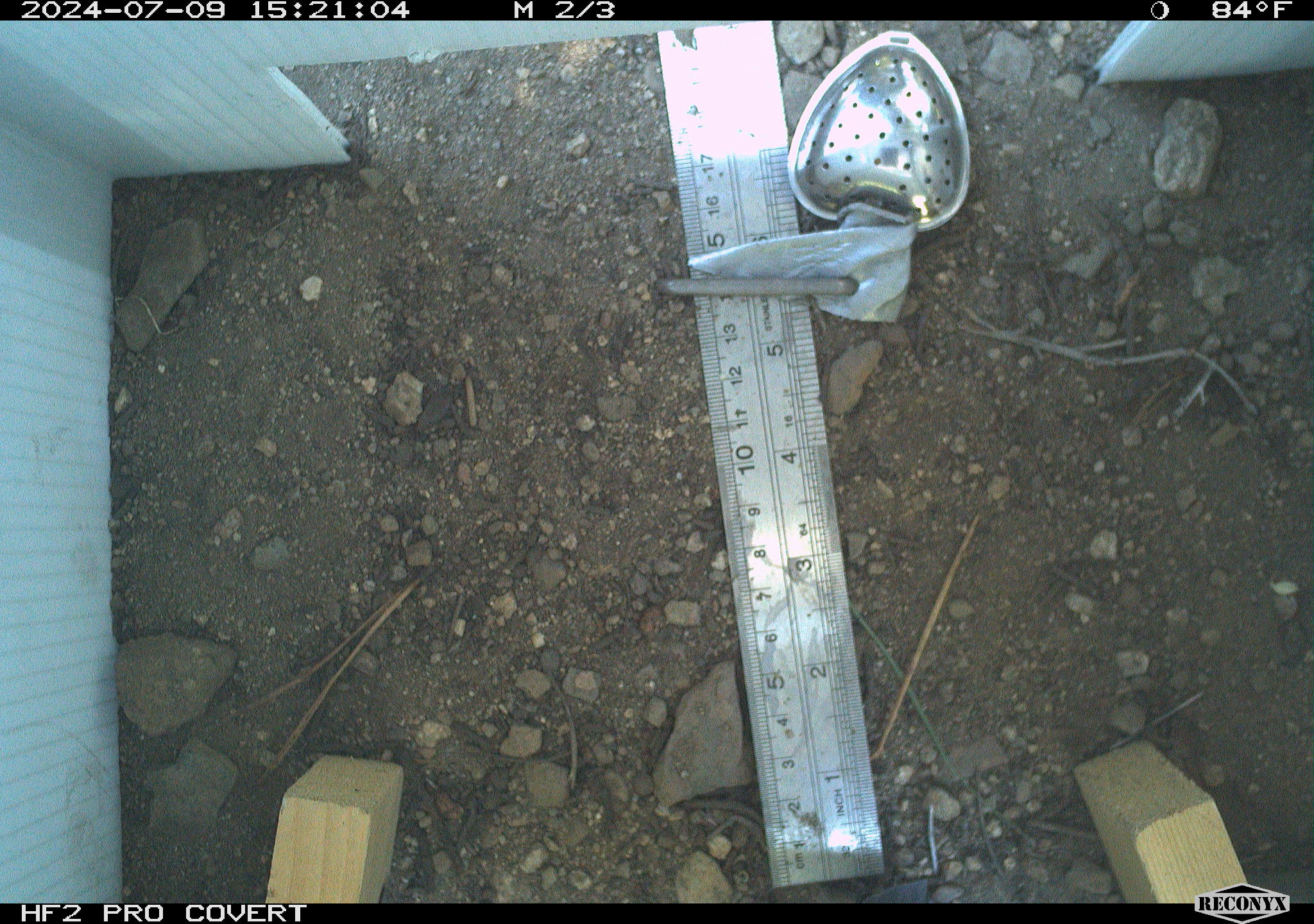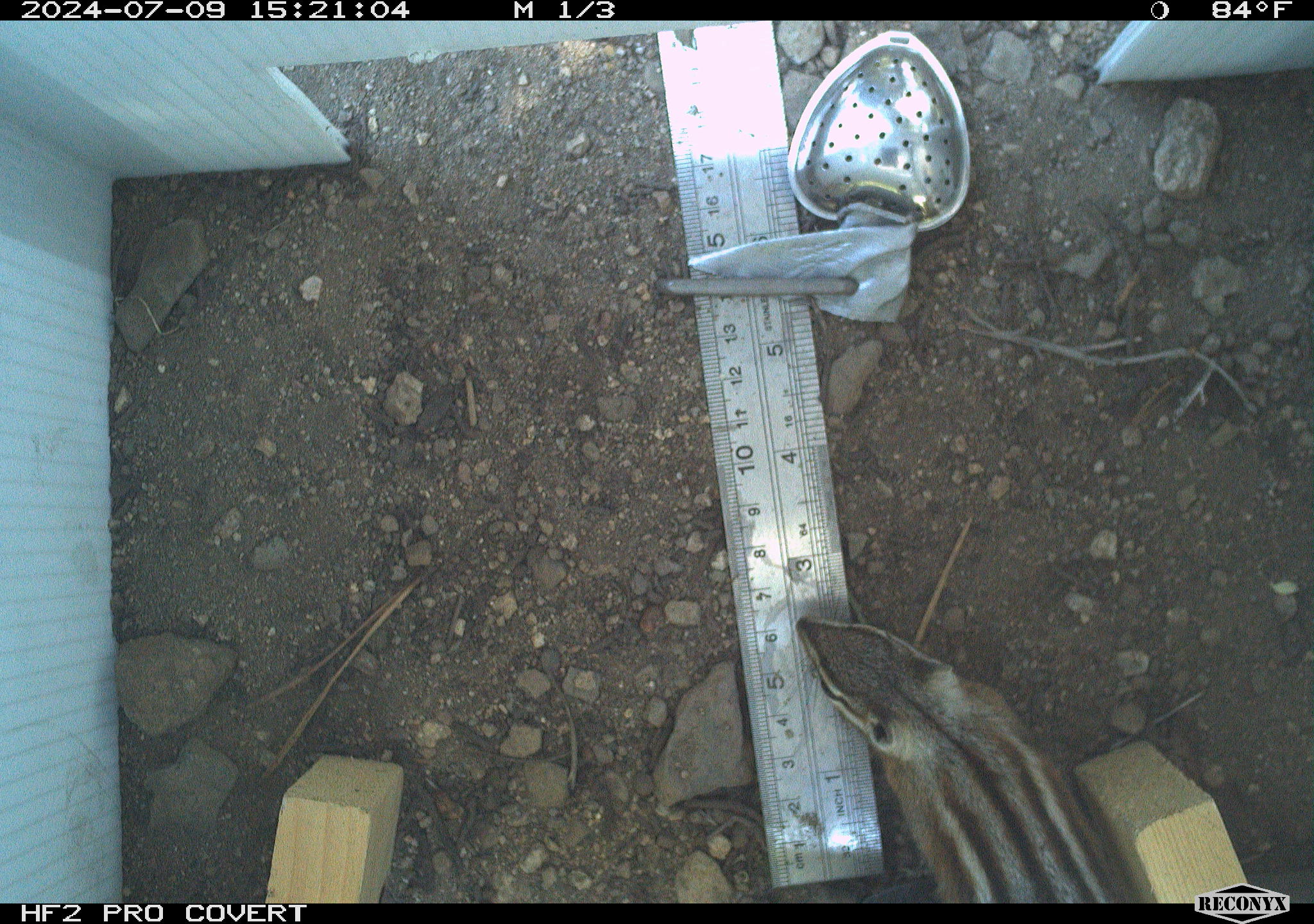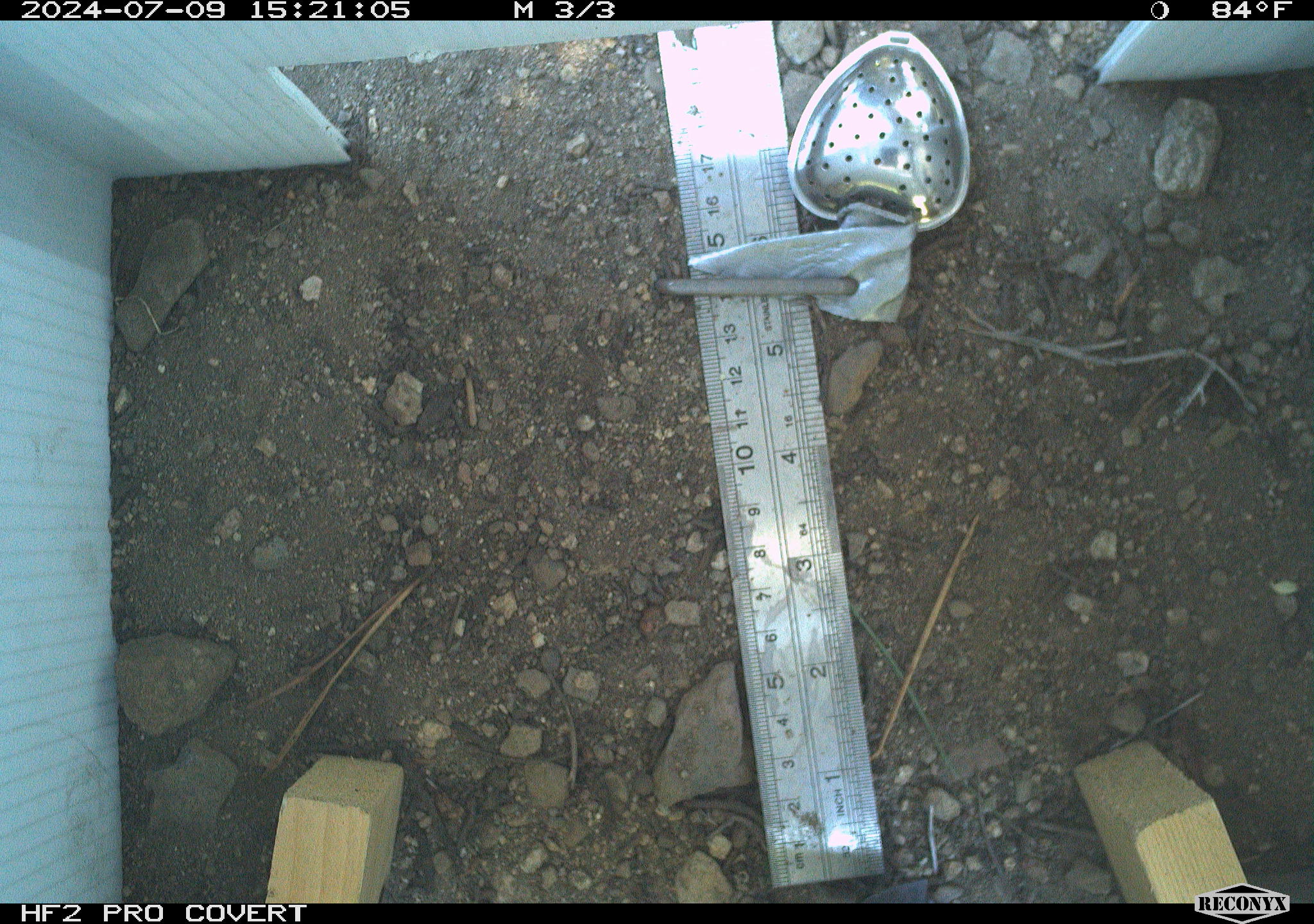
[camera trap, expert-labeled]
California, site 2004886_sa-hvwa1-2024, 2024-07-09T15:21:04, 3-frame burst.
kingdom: Animalia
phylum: Chordata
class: Mammalia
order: Rodentia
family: Sciuridae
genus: Neotamias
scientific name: Neotamias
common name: western chipmunks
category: neotamias species